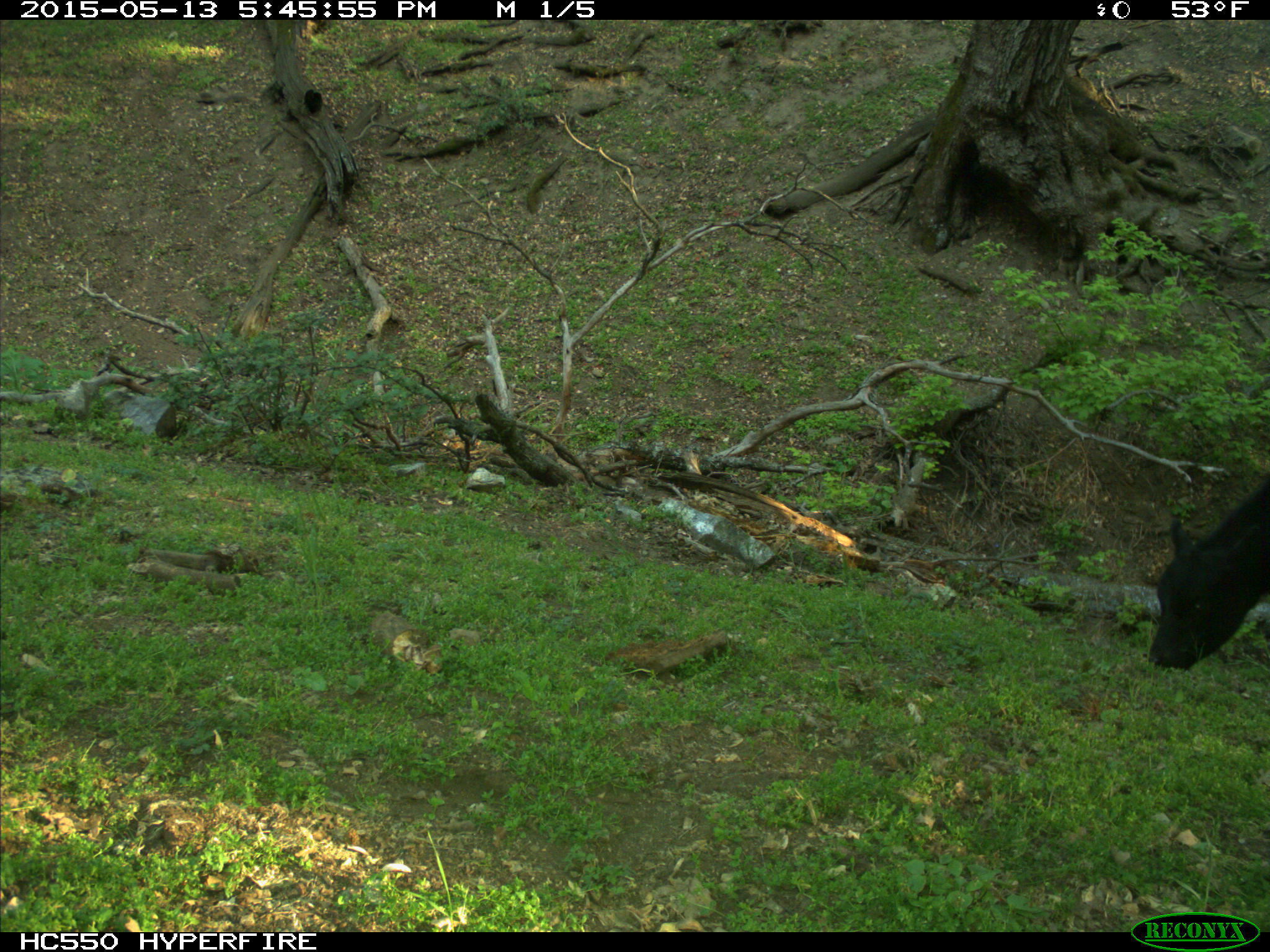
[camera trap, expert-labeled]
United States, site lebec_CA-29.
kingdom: Animalia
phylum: Chordata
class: Mammalia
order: Artiodactyla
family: Bovidae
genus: Bos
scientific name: Bos taurus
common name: domestic cow